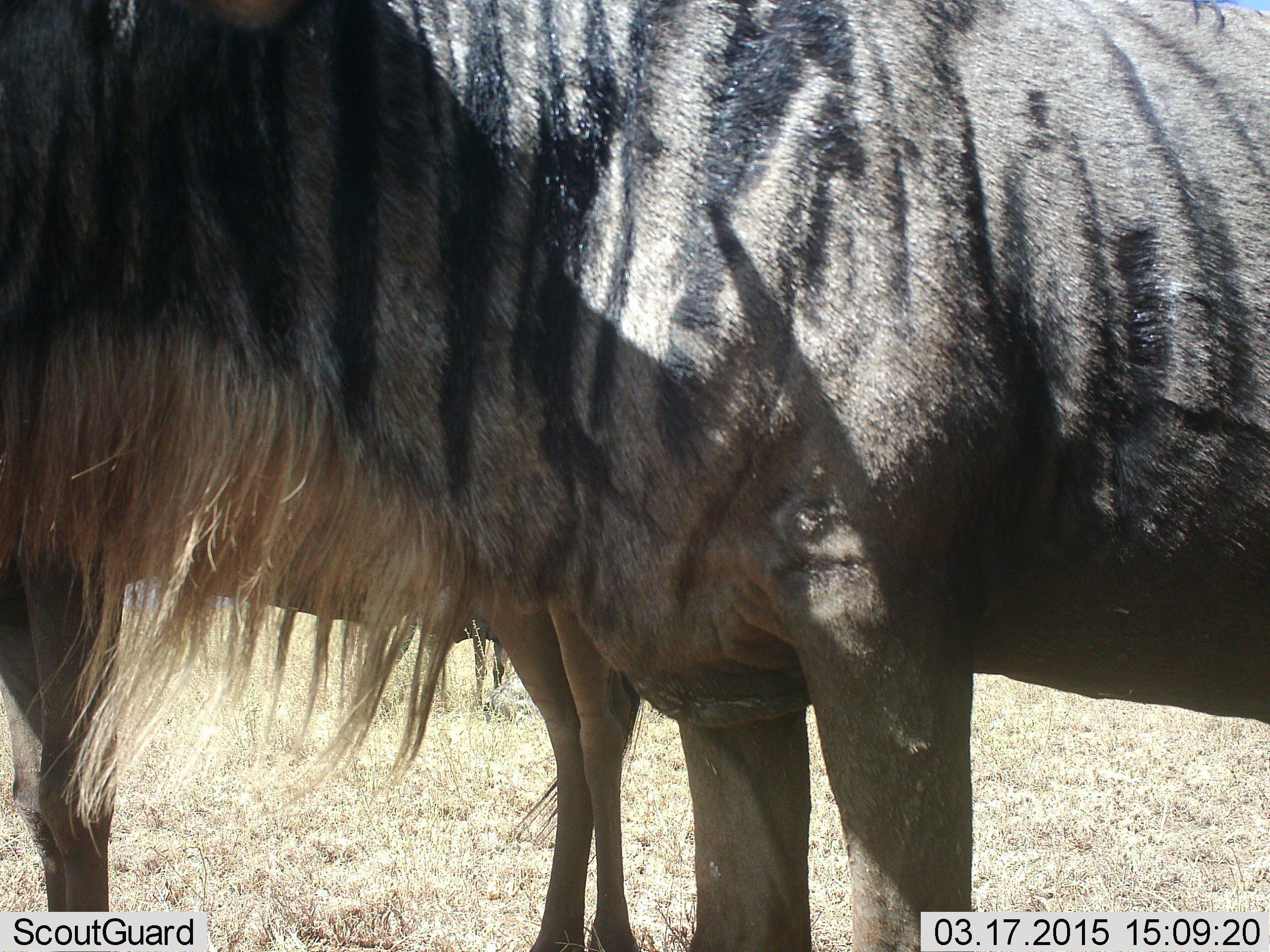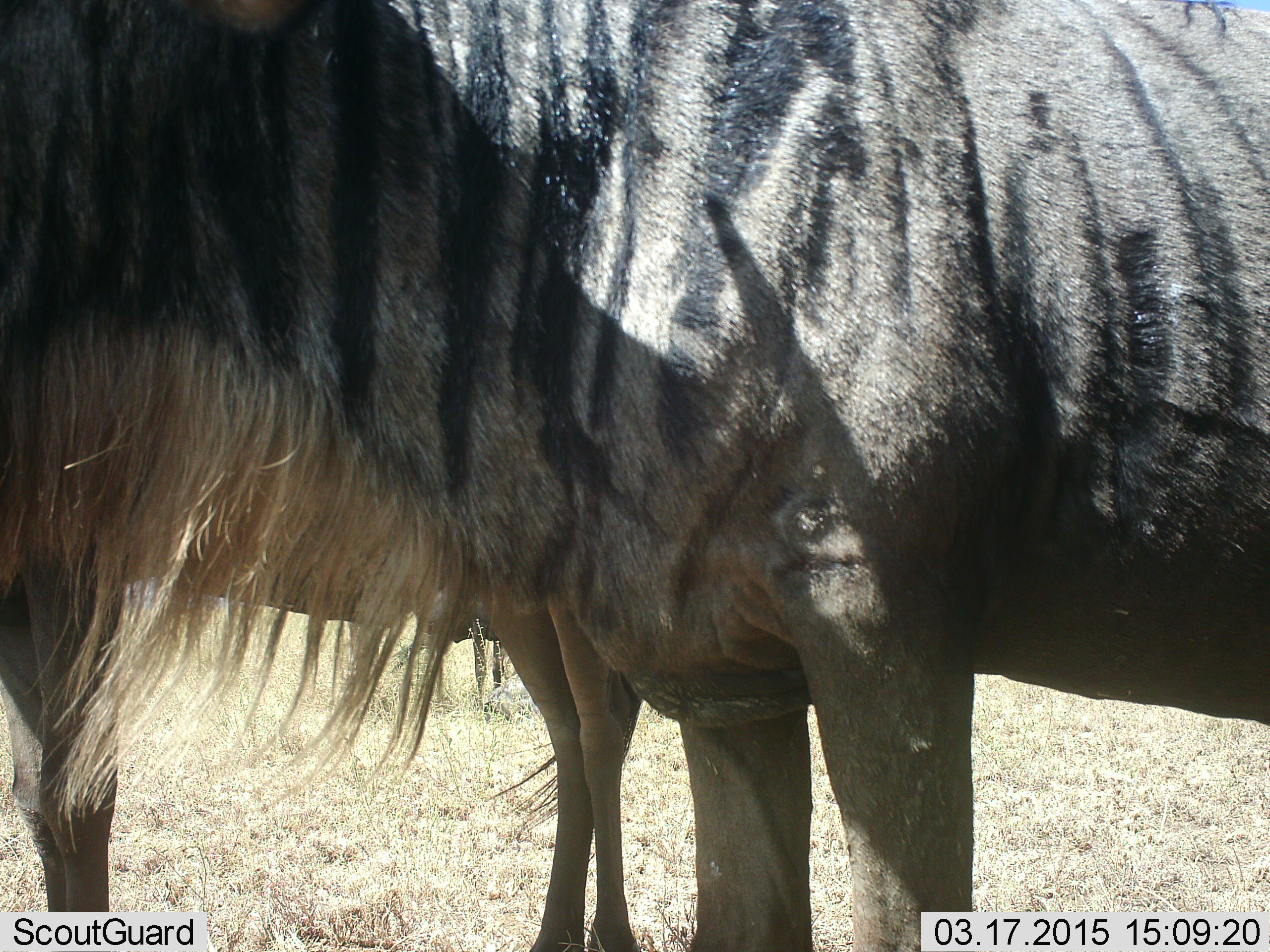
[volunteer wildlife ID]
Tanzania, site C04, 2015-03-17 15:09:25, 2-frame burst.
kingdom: Animalia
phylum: Chordata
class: Mammalia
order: Artiodactyla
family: Bovidae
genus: Connochaetes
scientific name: Connochaetes taurinus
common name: blue wildebeest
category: wildebeest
Wildebeest (blue wildebeest) (Connochaetes taurinus), count 2. Behavior (volunteer vote fractions): standing 90%, resting 0%, moving 0%, interacting 0%. Young present (vote fraction): 10%. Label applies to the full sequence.